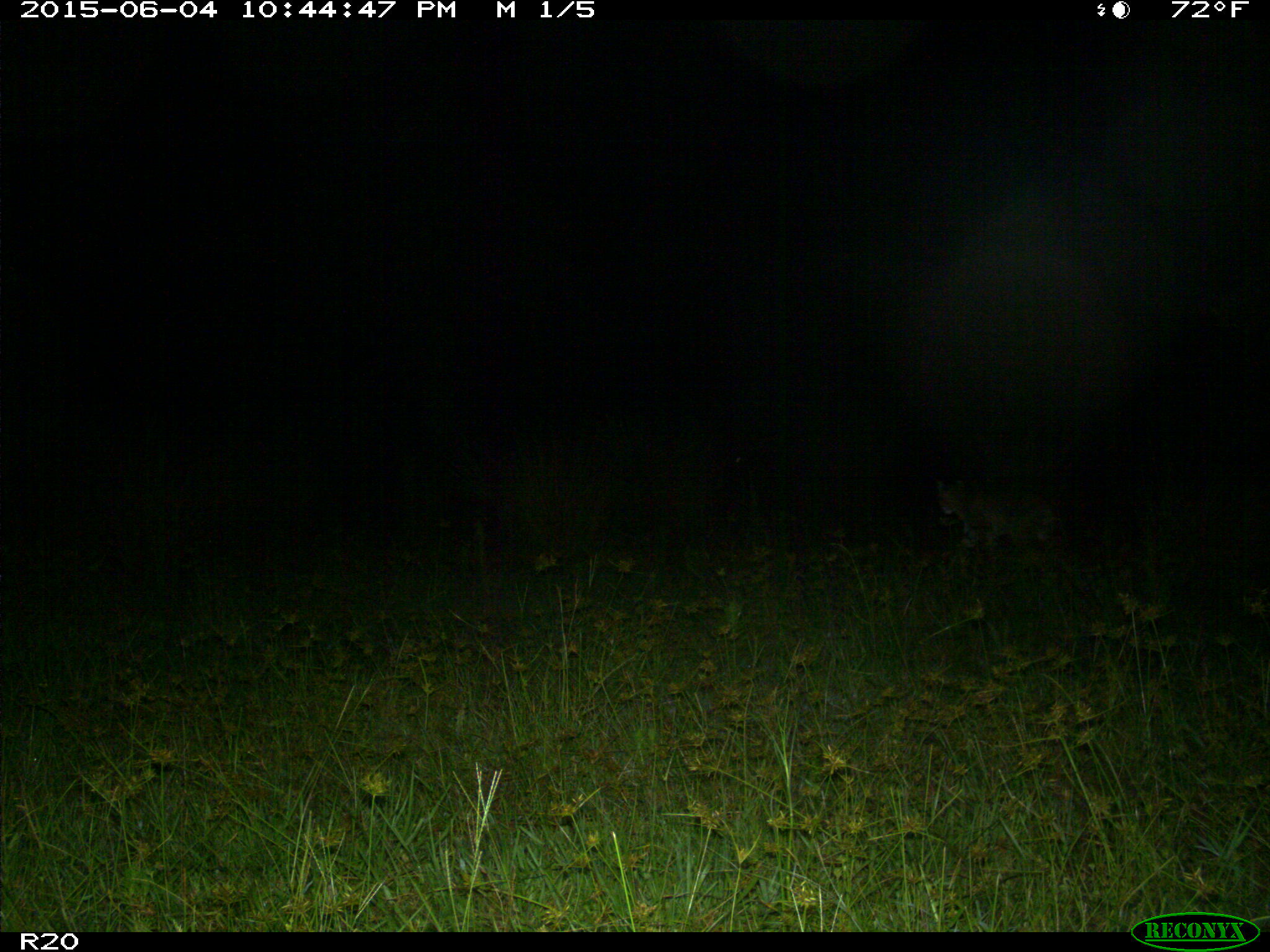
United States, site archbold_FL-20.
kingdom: Animalia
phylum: Chordata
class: Mammalia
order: Carnivora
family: Felidae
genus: Lynx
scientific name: Lynx rufus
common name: bobcat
Lynx rufus (bobcat).